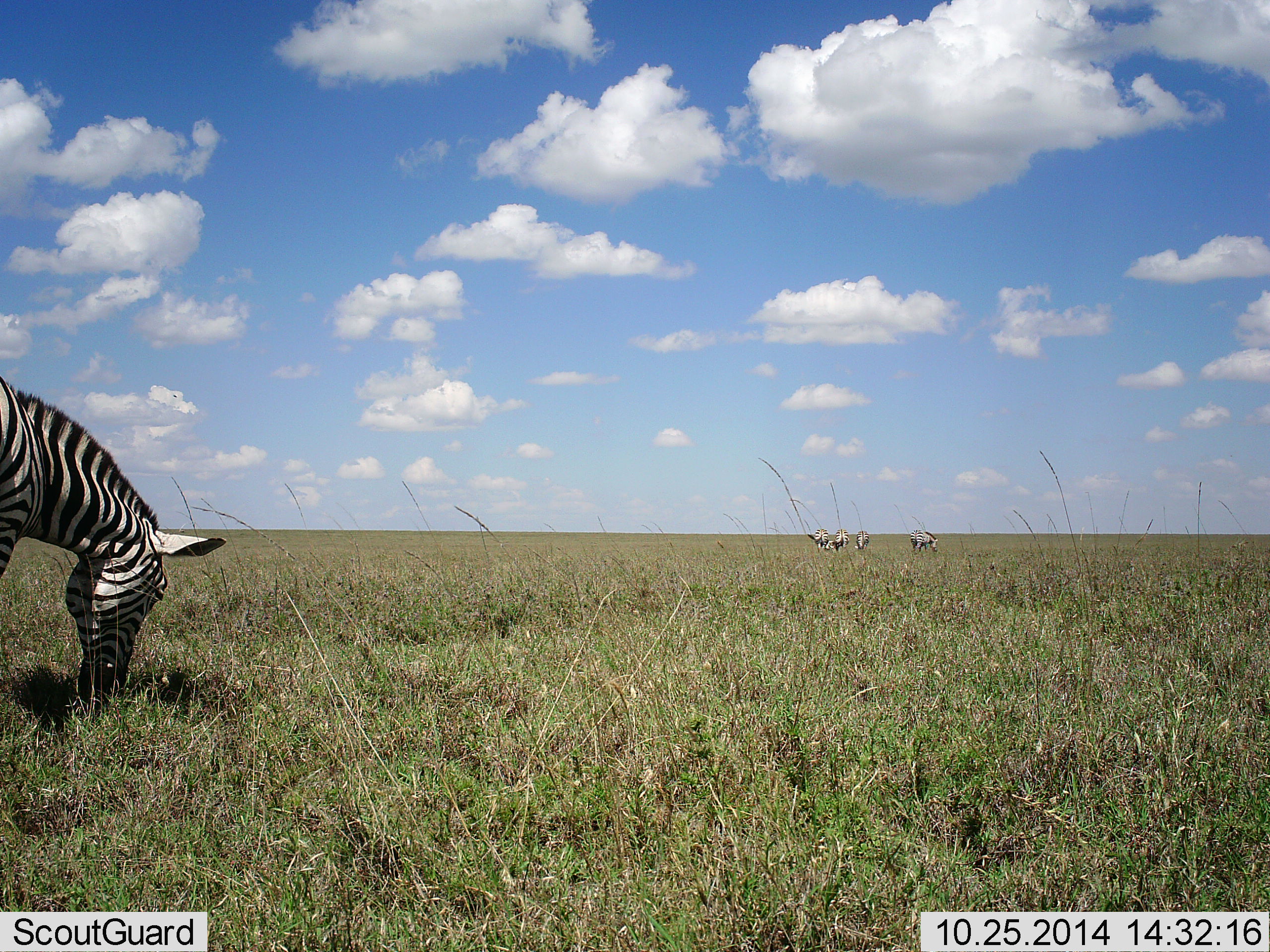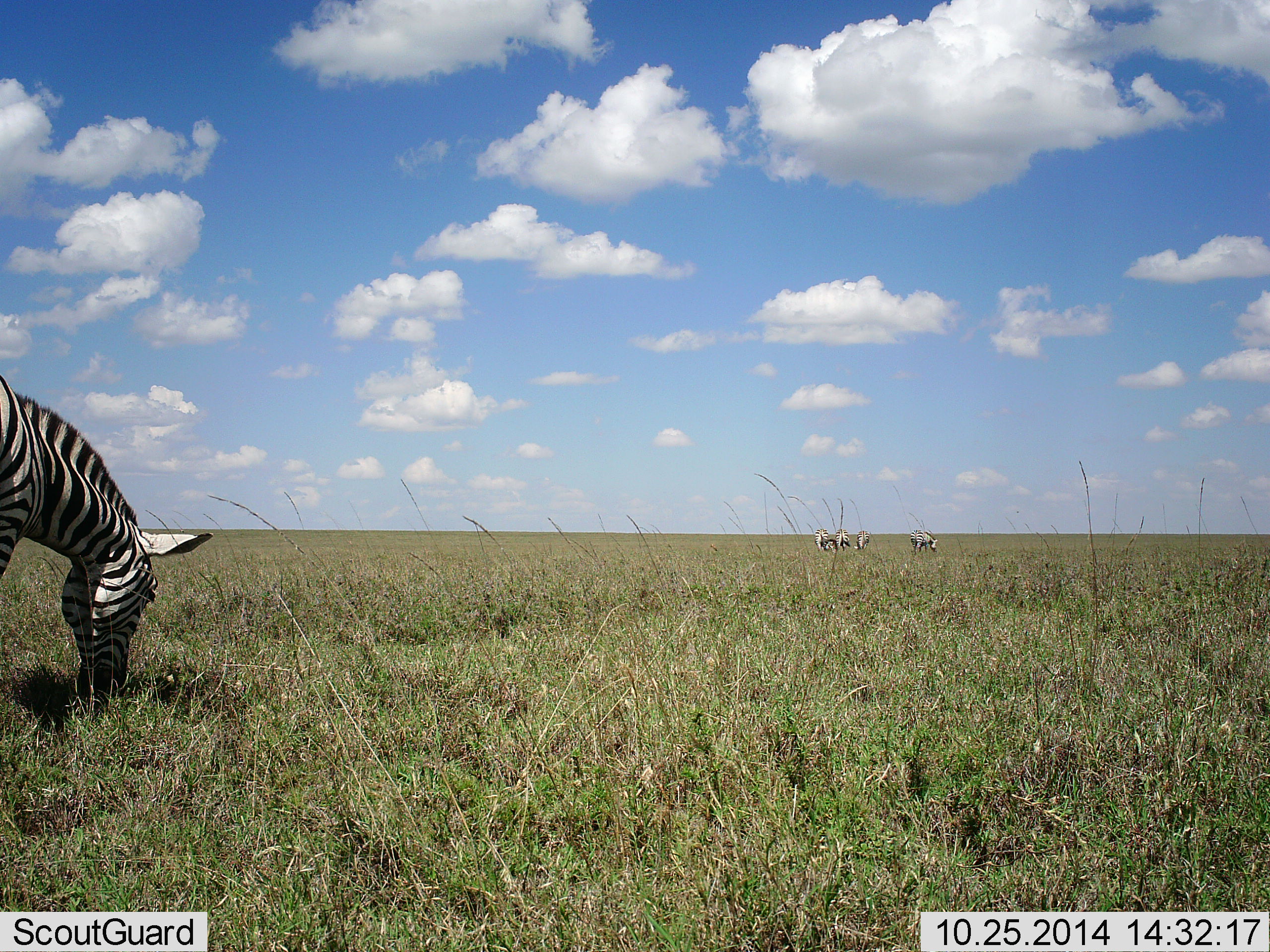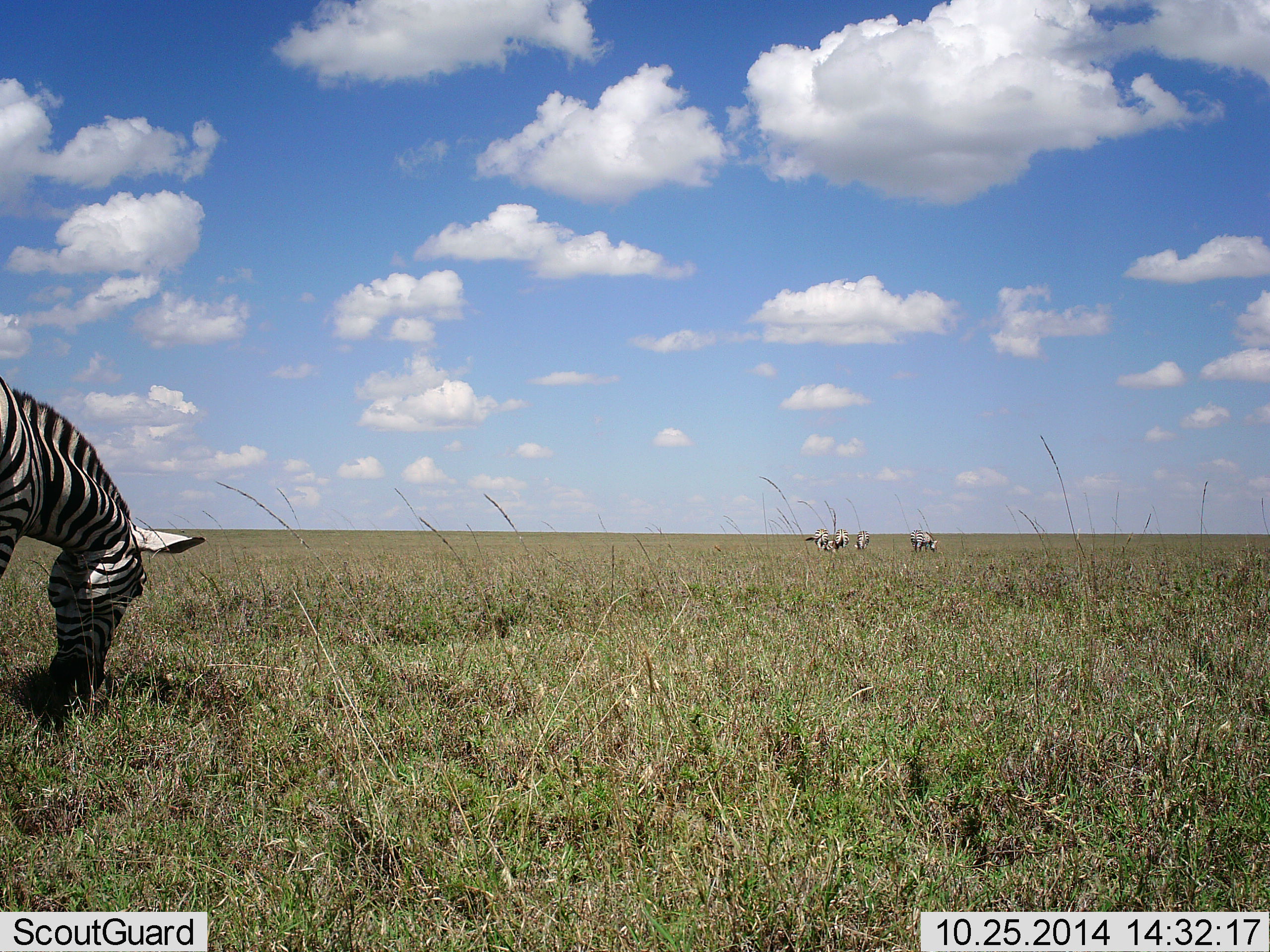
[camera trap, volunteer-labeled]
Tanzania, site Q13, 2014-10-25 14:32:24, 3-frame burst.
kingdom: Animalia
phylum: Chordata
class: Mammalia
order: Perissodactyla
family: Equidae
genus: Equus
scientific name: Equus quagga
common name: plains zebra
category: zebra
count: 4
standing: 20%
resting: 0%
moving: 0%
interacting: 0%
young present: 10%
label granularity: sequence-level